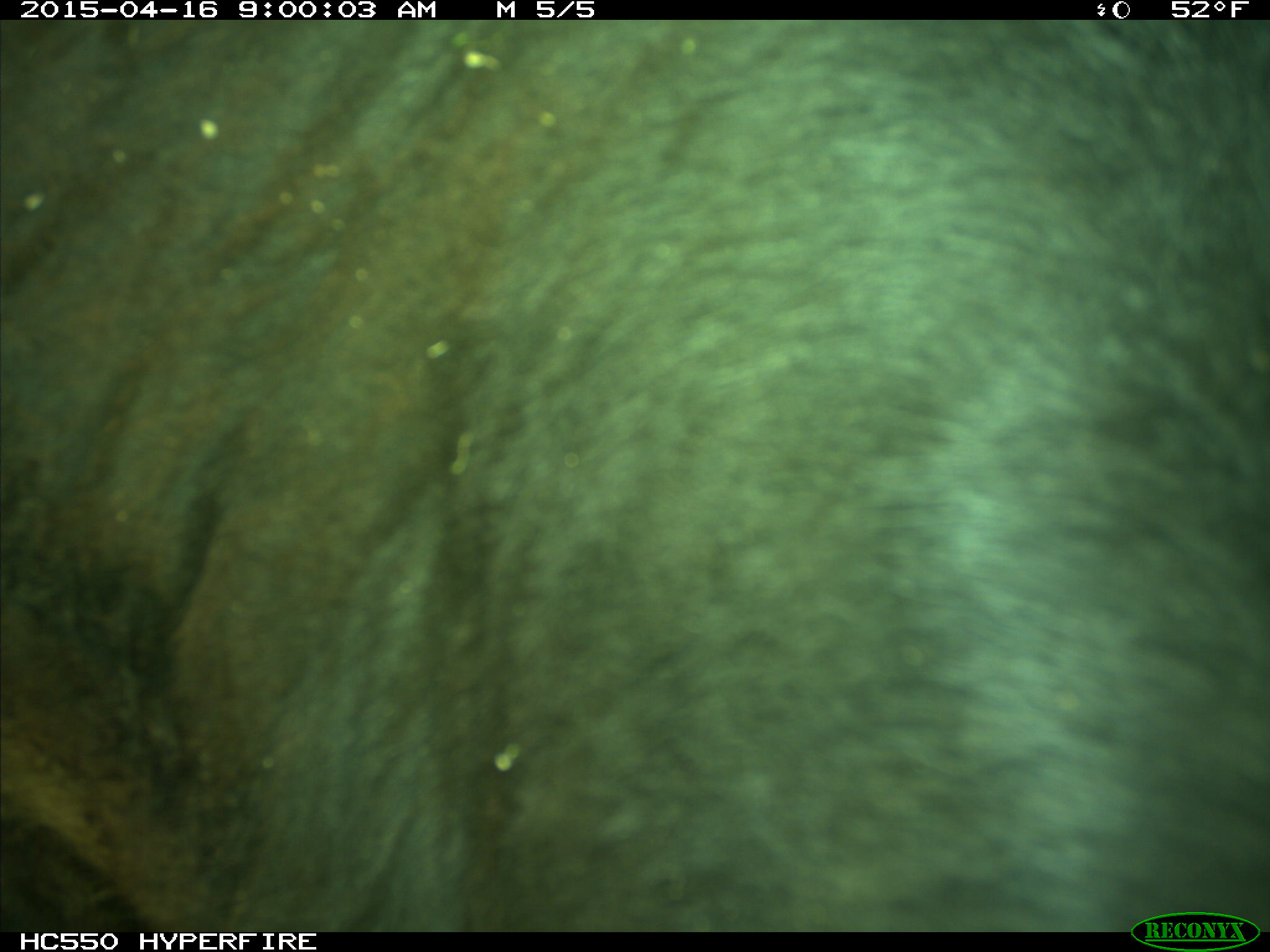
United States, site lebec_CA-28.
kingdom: Animalia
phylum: Chordata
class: Mammalia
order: Artiodactyla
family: Bovidae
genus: Bos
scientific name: Bos taurus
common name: domestic cow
Bos taurus (domestic cow).